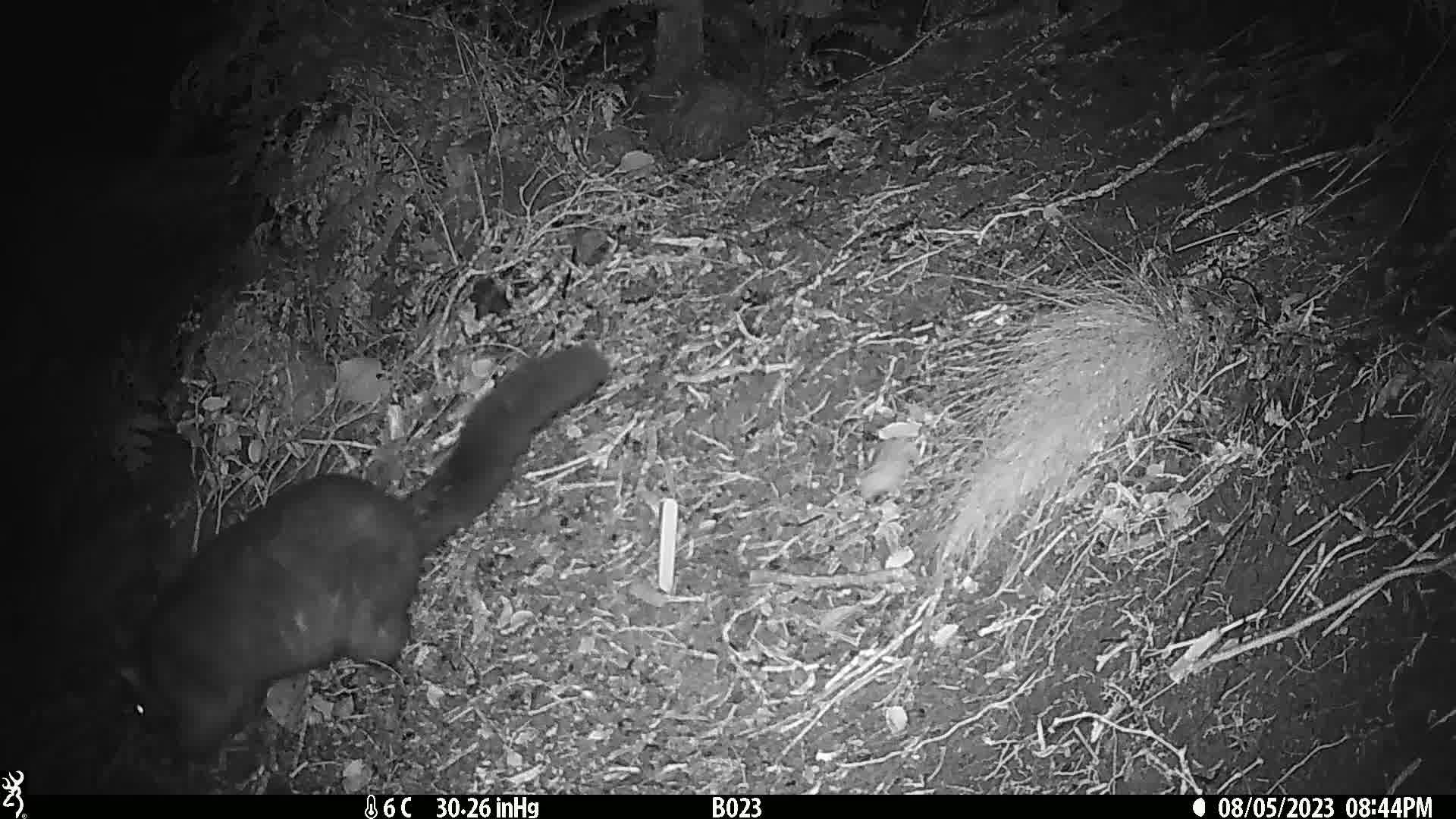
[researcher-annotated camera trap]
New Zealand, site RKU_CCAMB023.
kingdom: Animalia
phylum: Chordata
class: Mammalia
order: Diprotodontia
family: Phalangeridae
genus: Trichosurus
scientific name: Trichosurus vulpecula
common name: common brushtail possum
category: possum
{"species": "possum (common brushtail possum) (Trichosurus vulpecula)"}